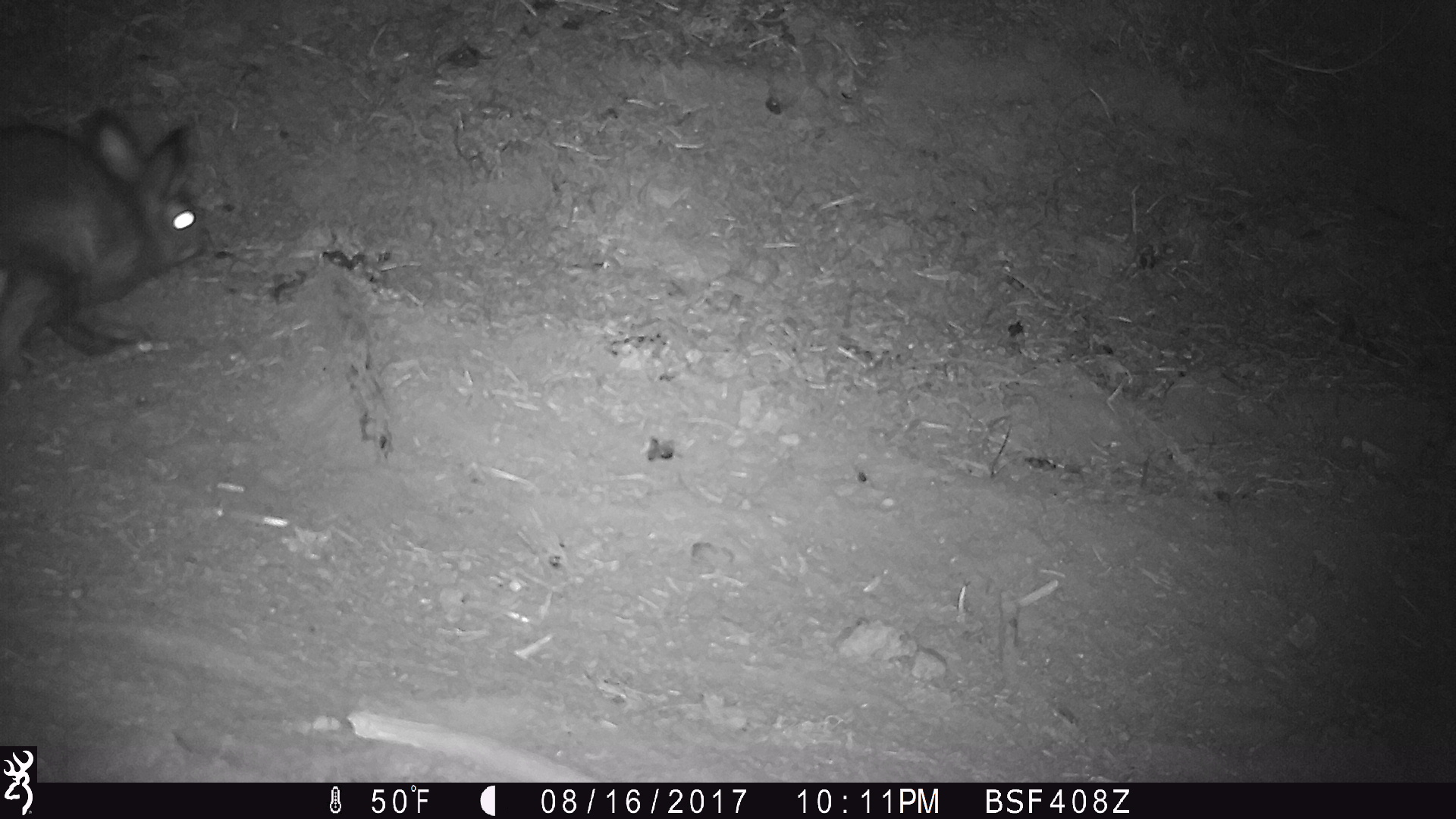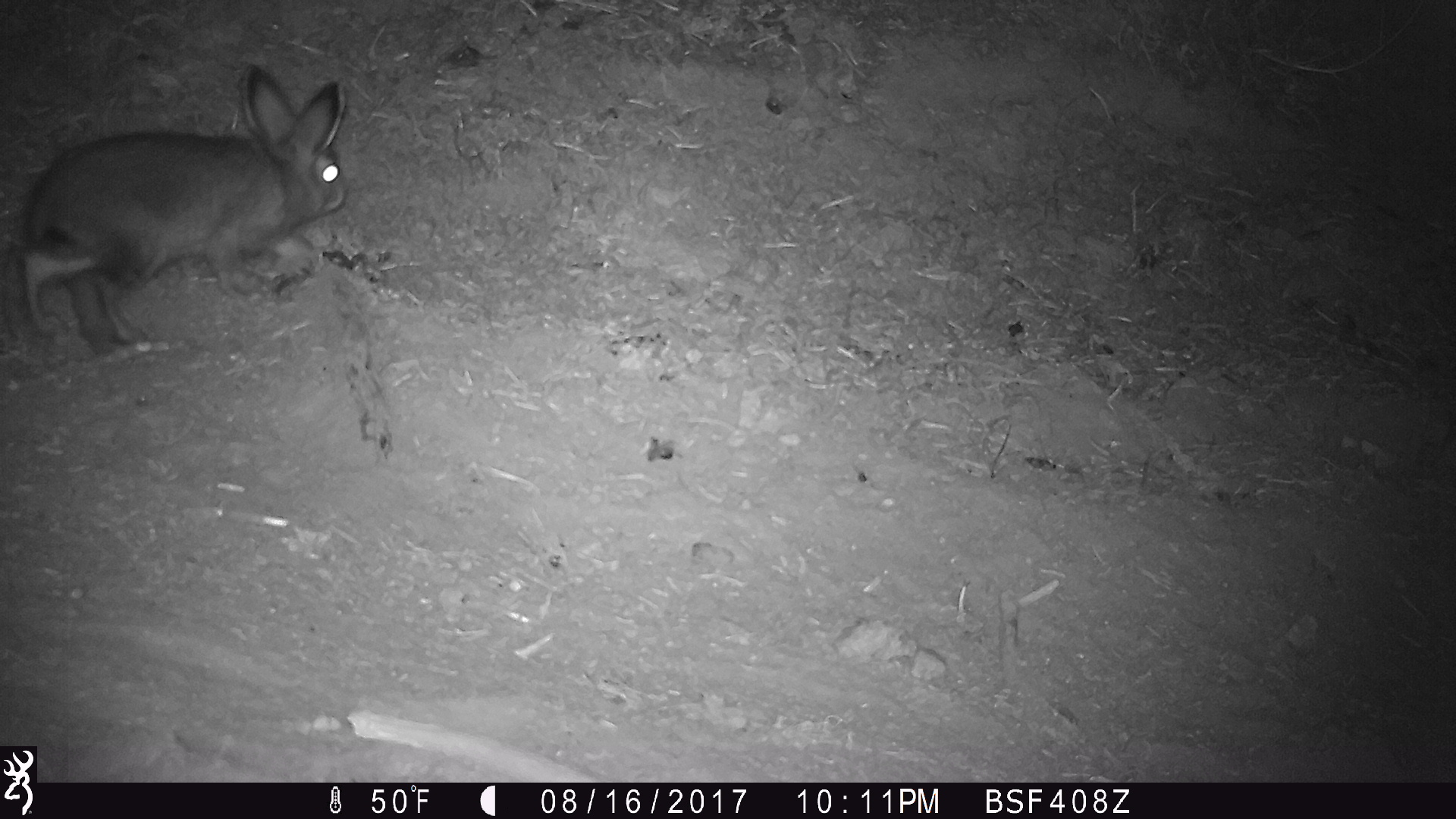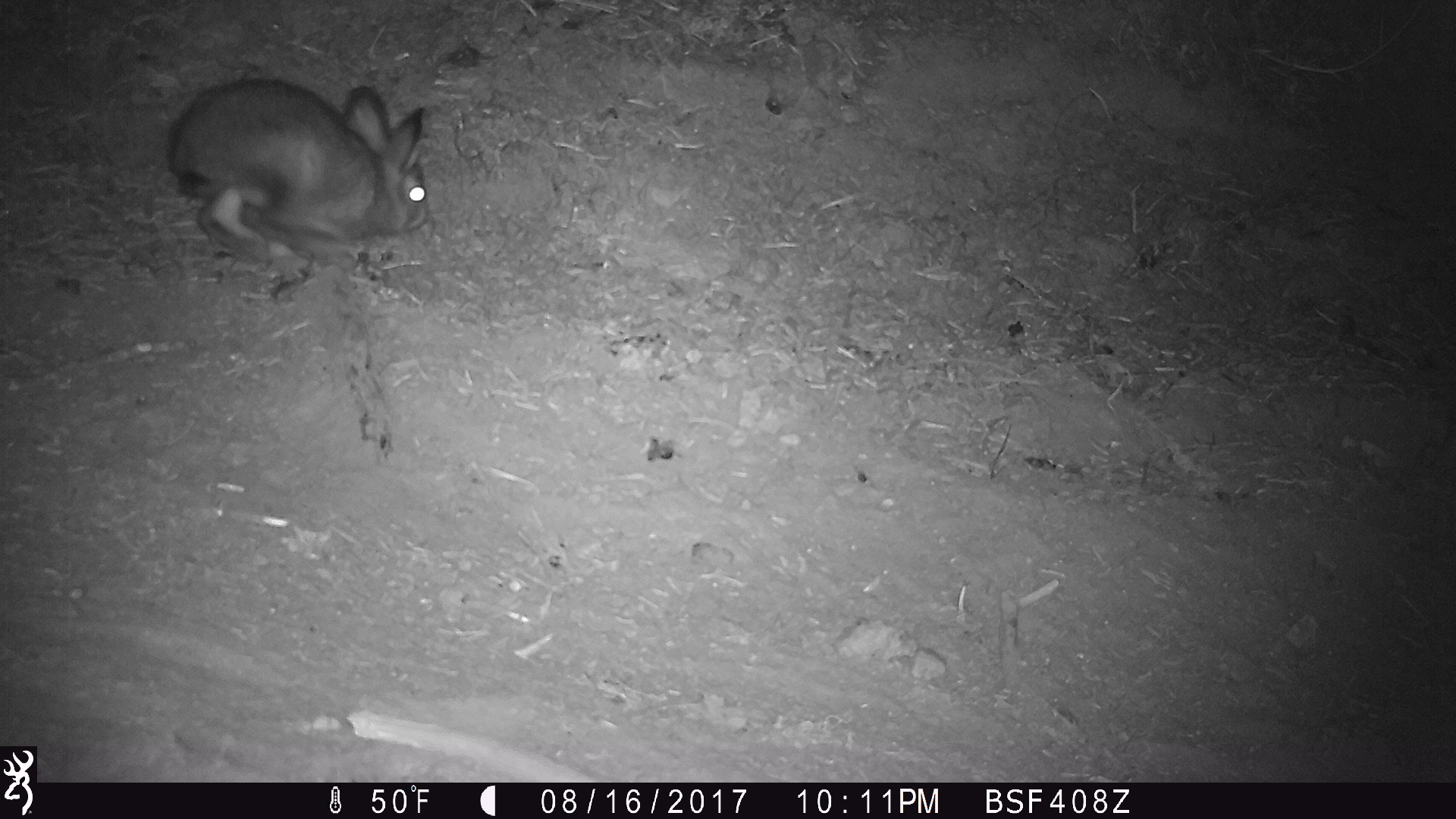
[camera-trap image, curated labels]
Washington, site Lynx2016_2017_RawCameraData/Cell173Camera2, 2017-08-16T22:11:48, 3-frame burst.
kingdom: Animalia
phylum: Chordata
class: Mammalia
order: Lagomorpha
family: Leporidae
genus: Lepus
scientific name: Lepus americanus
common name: snowshoe hare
Lepus americanus (snowshoe hare). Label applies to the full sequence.